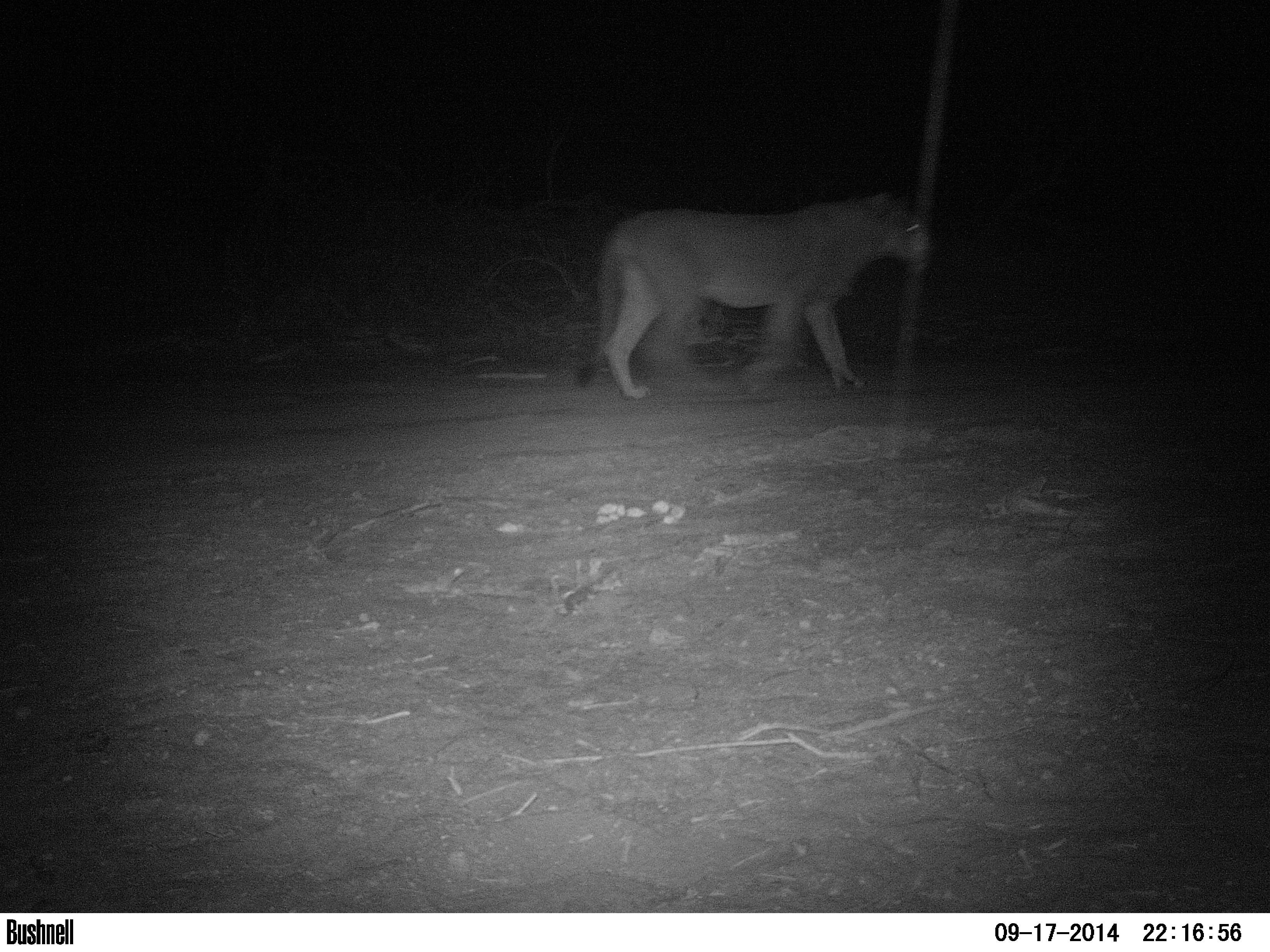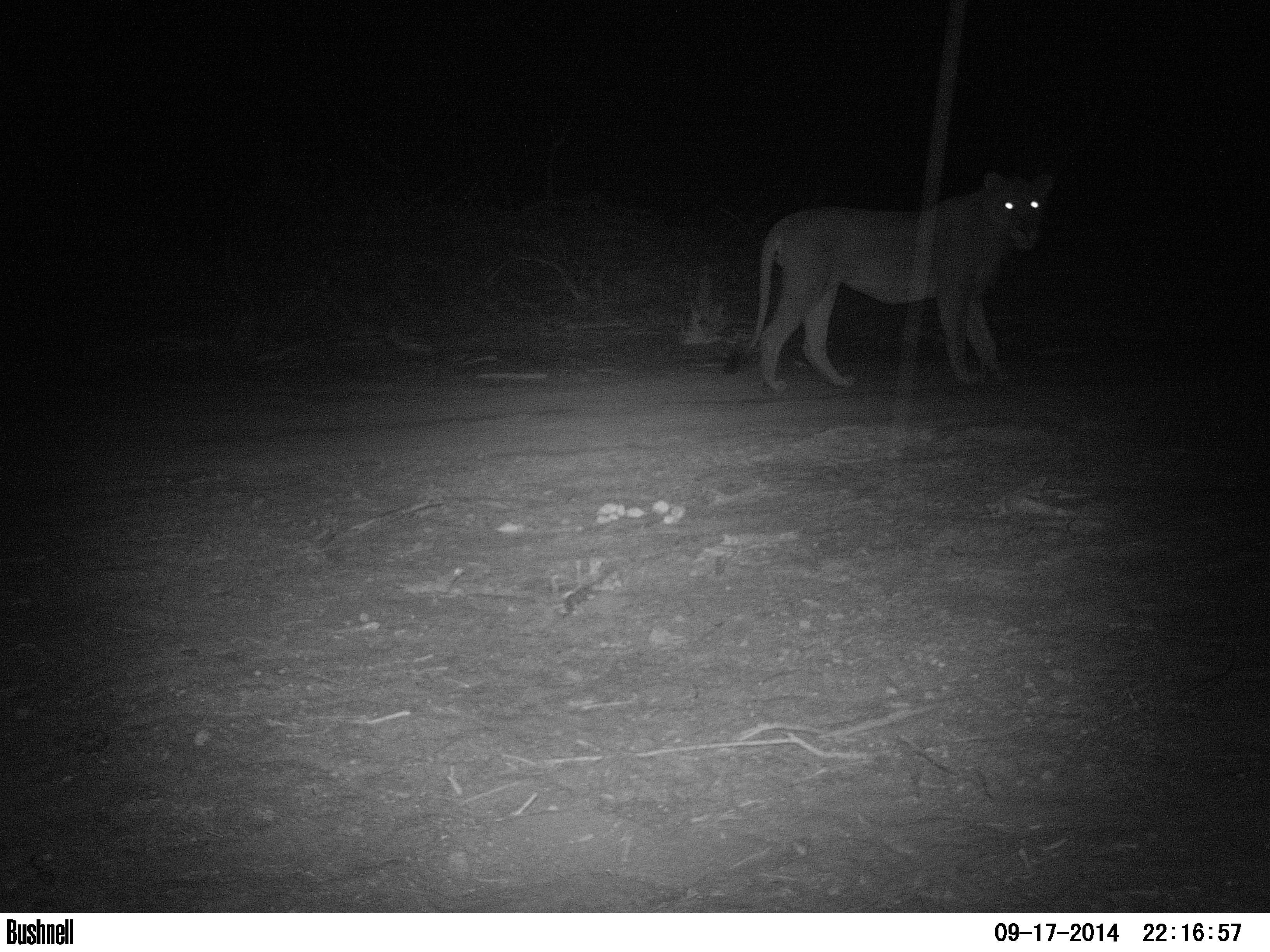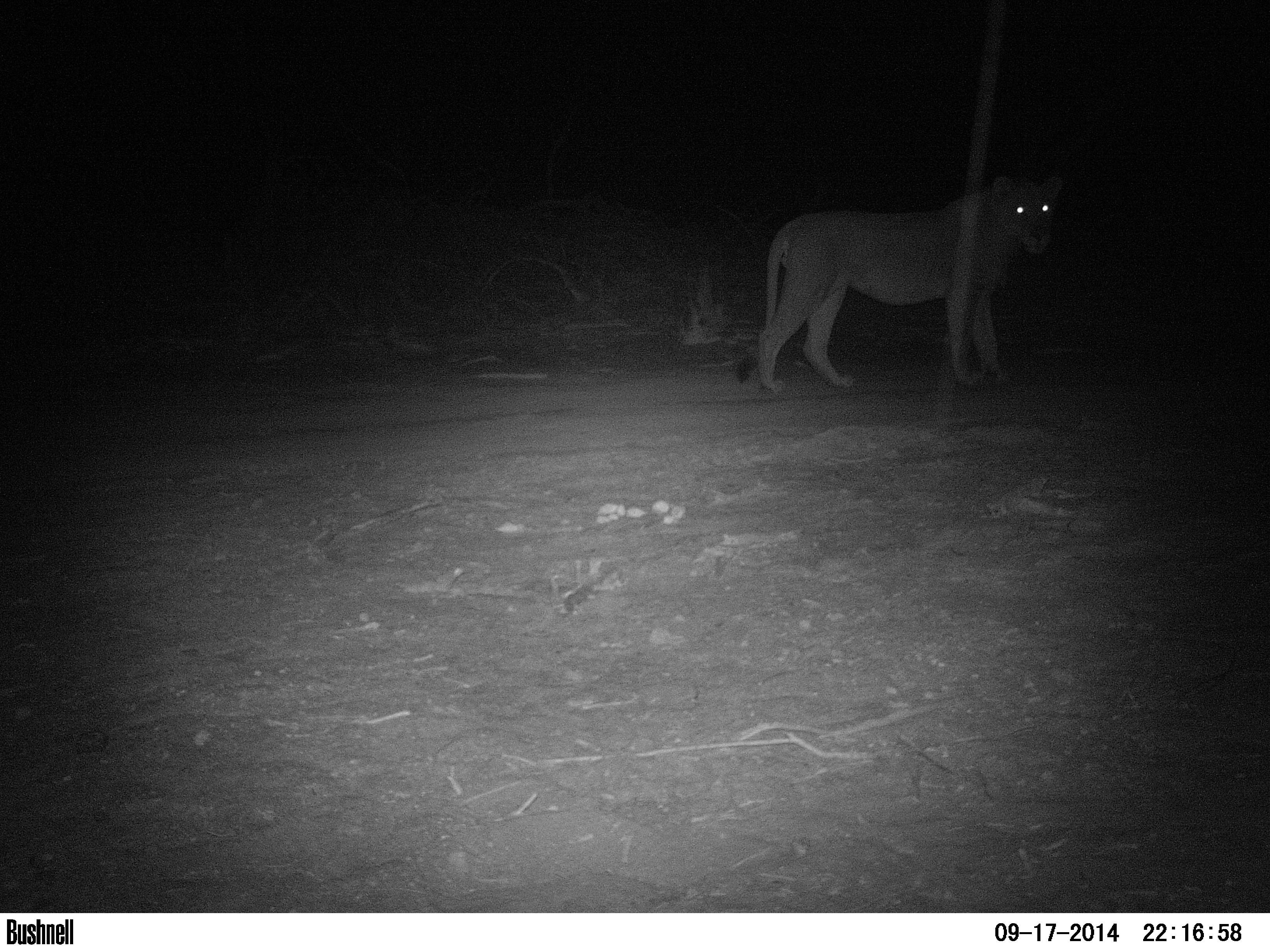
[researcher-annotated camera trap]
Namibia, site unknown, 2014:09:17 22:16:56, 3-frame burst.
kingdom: Animalia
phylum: Chordata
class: Mammalia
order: Carnivora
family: Felidae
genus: Panthera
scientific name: Panthera leo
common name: lion